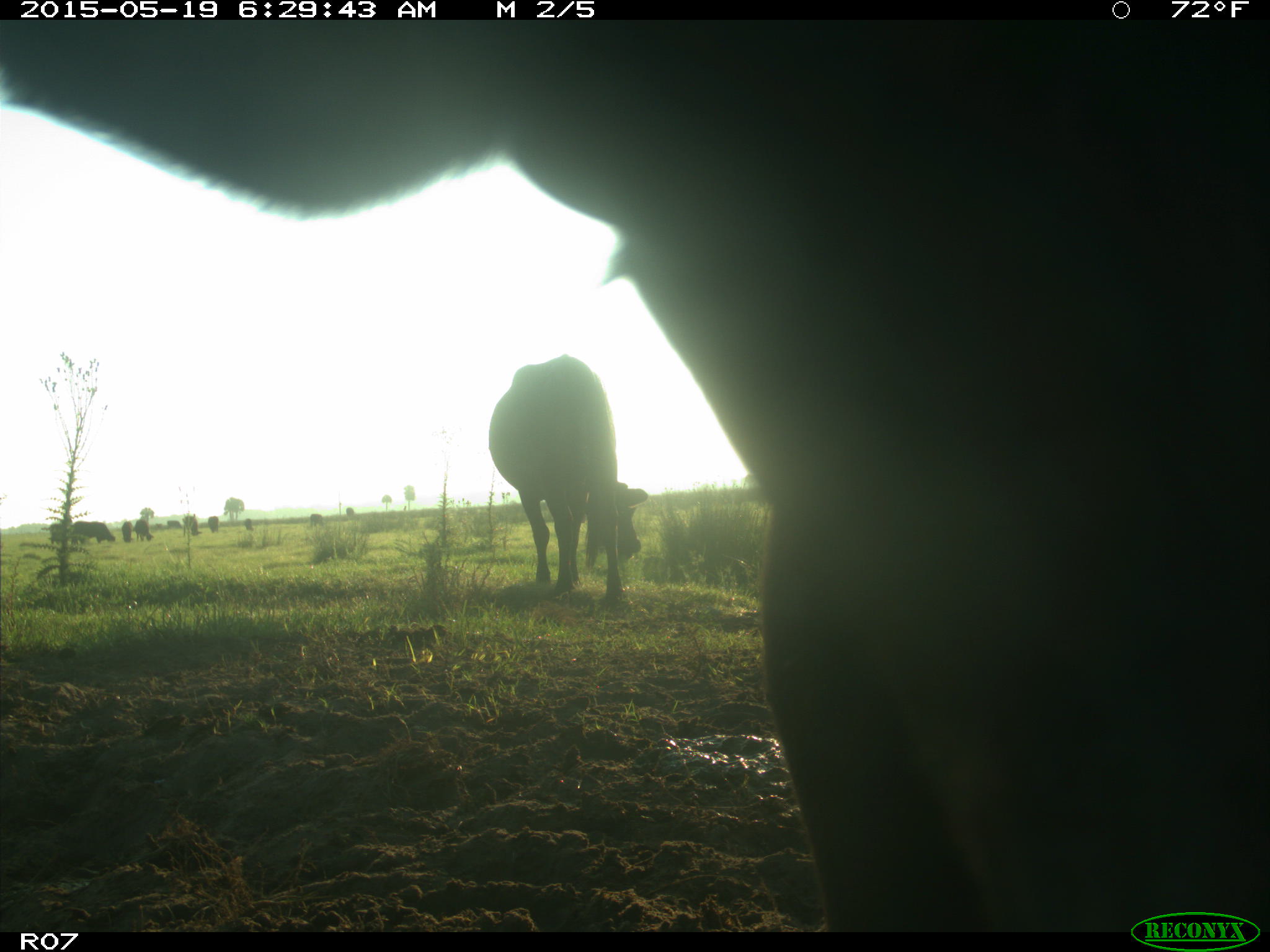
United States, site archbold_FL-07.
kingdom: Animalia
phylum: Chordata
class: Mammalia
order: Artiodactyla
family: Bovidae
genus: Bos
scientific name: Bos taurus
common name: domestic cow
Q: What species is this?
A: Bos taurus (domestic cow).